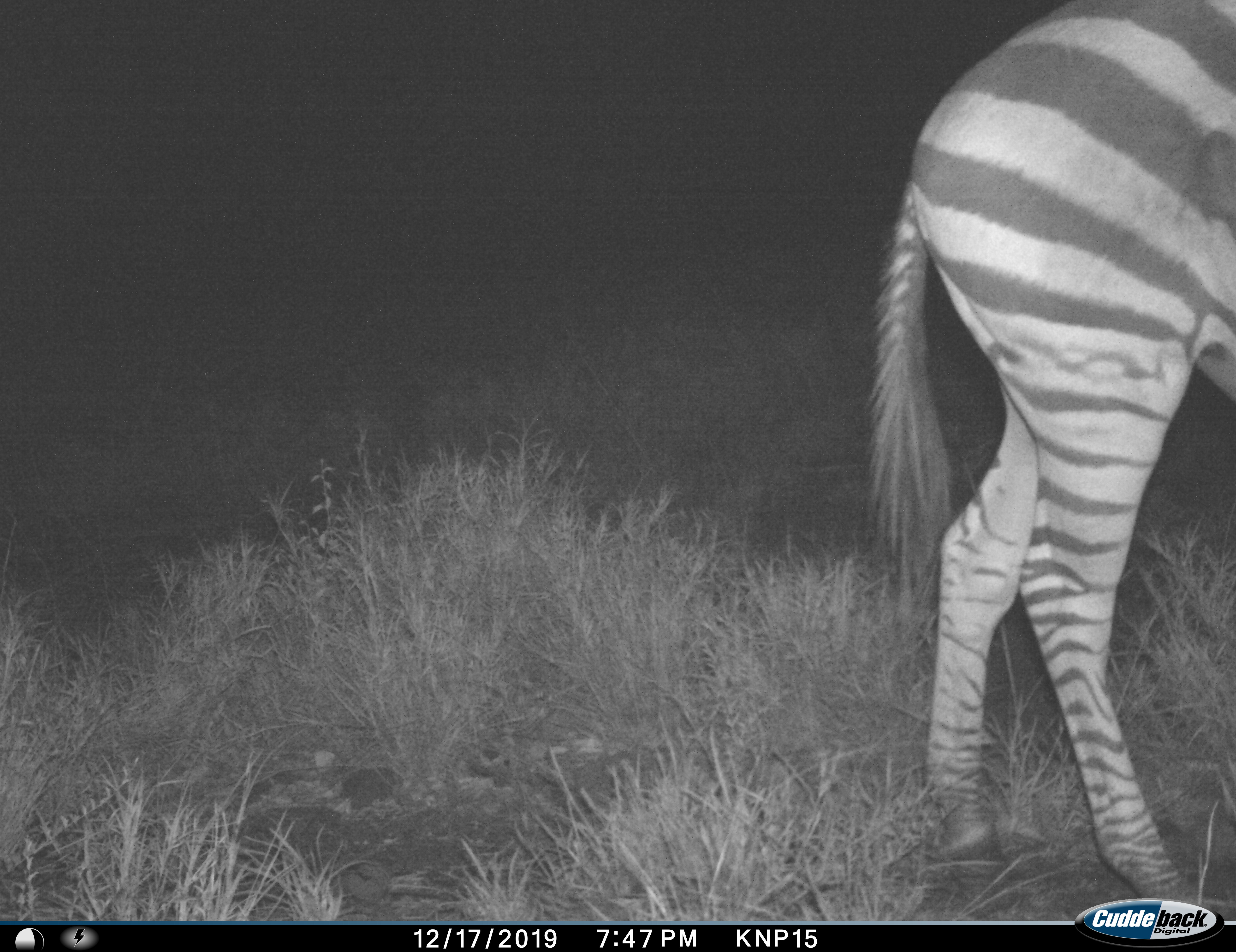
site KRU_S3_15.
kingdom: Animalia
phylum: Chordata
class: Mammalia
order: Perissodactyla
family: Equidae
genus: Equus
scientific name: Equus quagga burchellii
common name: burchell's zebra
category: zebraburchells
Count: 1.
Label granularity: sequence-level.